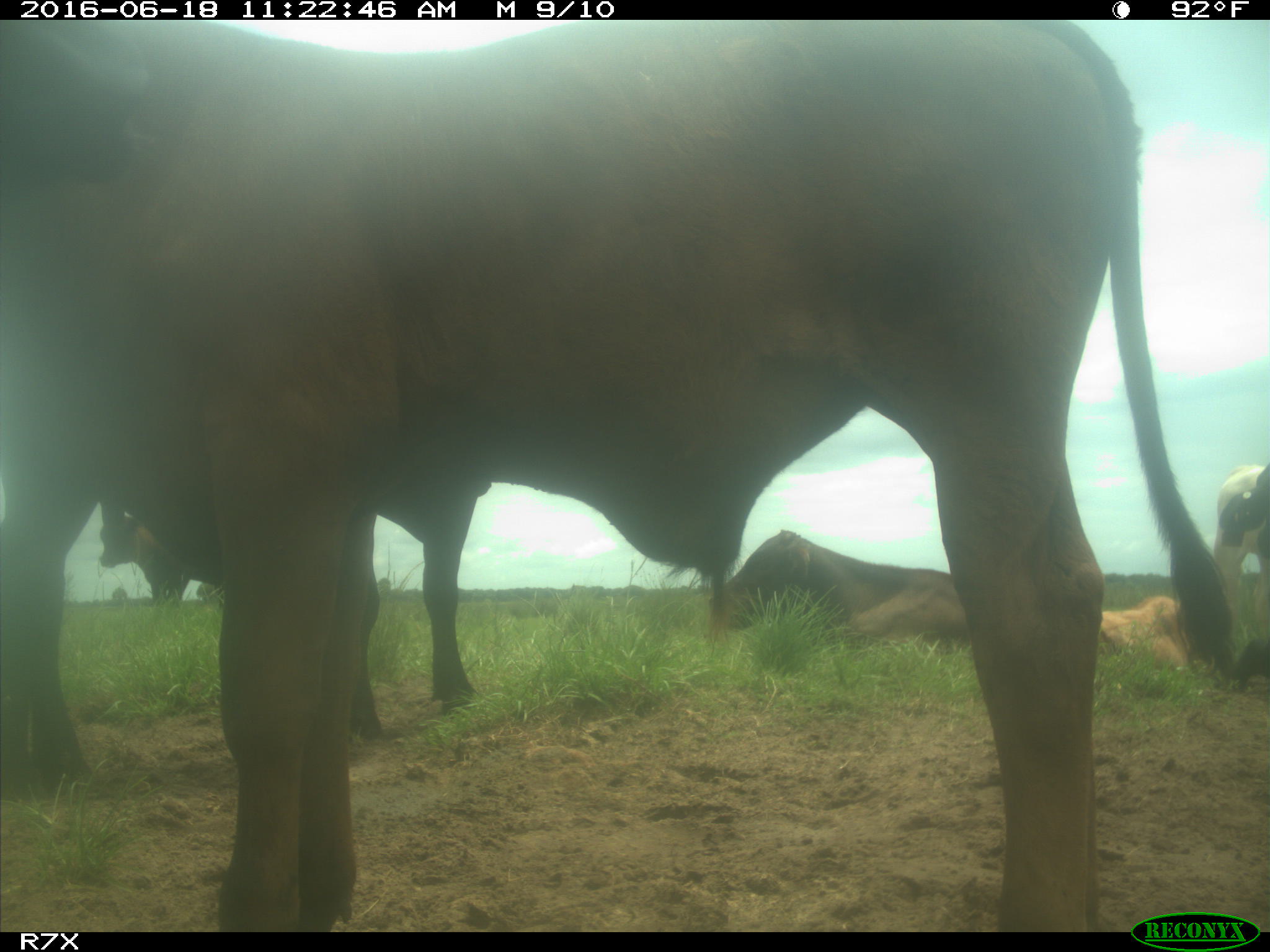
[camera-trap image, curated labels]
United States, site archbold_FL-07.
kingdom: Animalia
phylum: Chordata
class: Mammalia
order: Artiodactyla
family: Bovidae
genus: Bos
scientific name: Bos taurus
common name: domestic cow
Bos taurus (domestic cow).